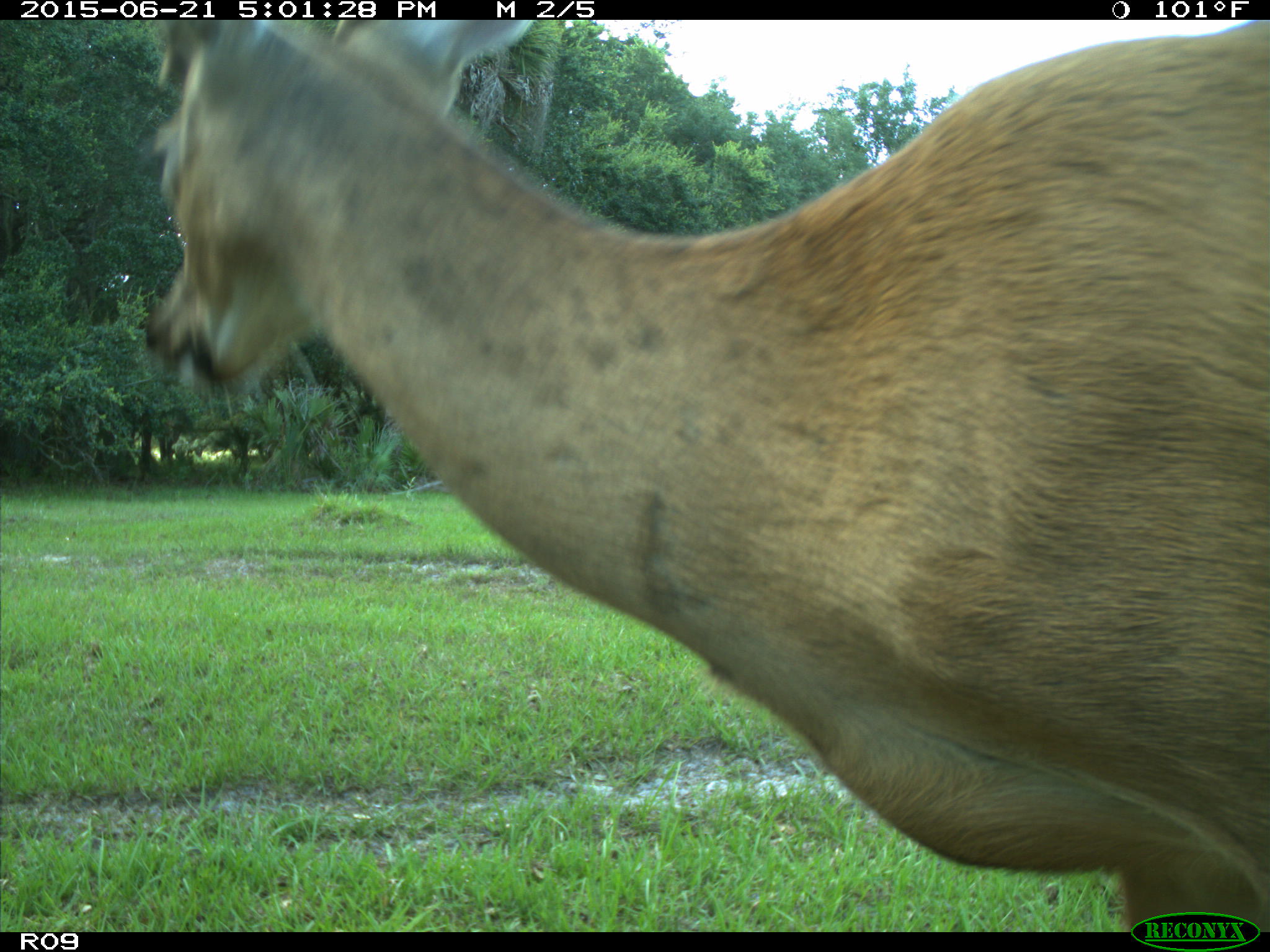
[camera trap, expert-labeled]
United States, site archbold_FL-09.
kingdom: Animalia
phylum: Chordata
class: Mammalia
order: Artiodactyla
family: Cervidae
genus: Odocoileus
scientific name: Odocoileus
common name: deer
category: unidentified deer